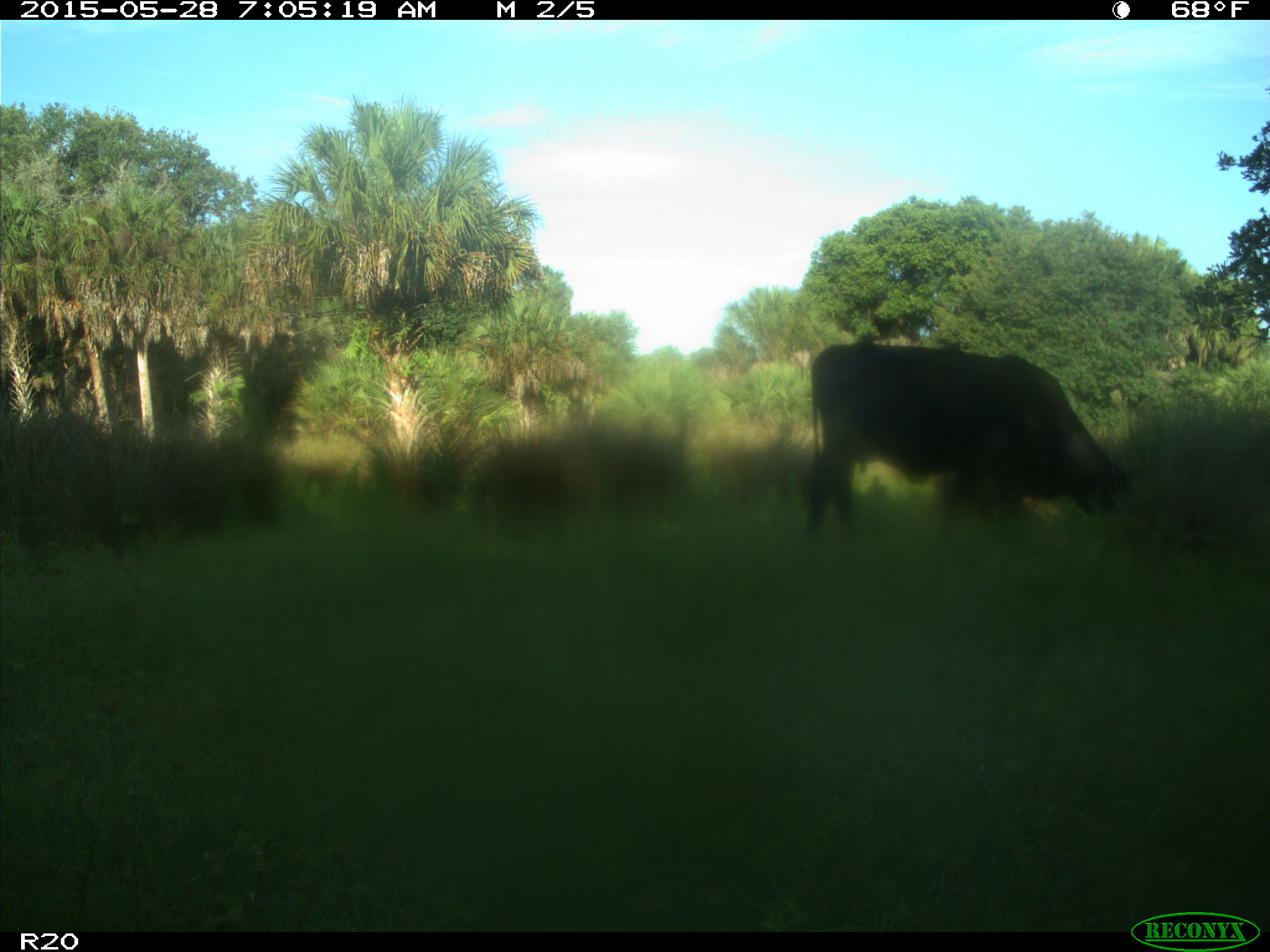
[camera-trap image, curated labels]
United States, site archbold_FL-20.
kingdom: Animalia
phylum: Chordata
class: Mammalia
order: Artiodactyla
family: Bovidae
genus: Bos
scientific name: Bos taurus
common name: domestic cow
Bos taurus (domestic cow).